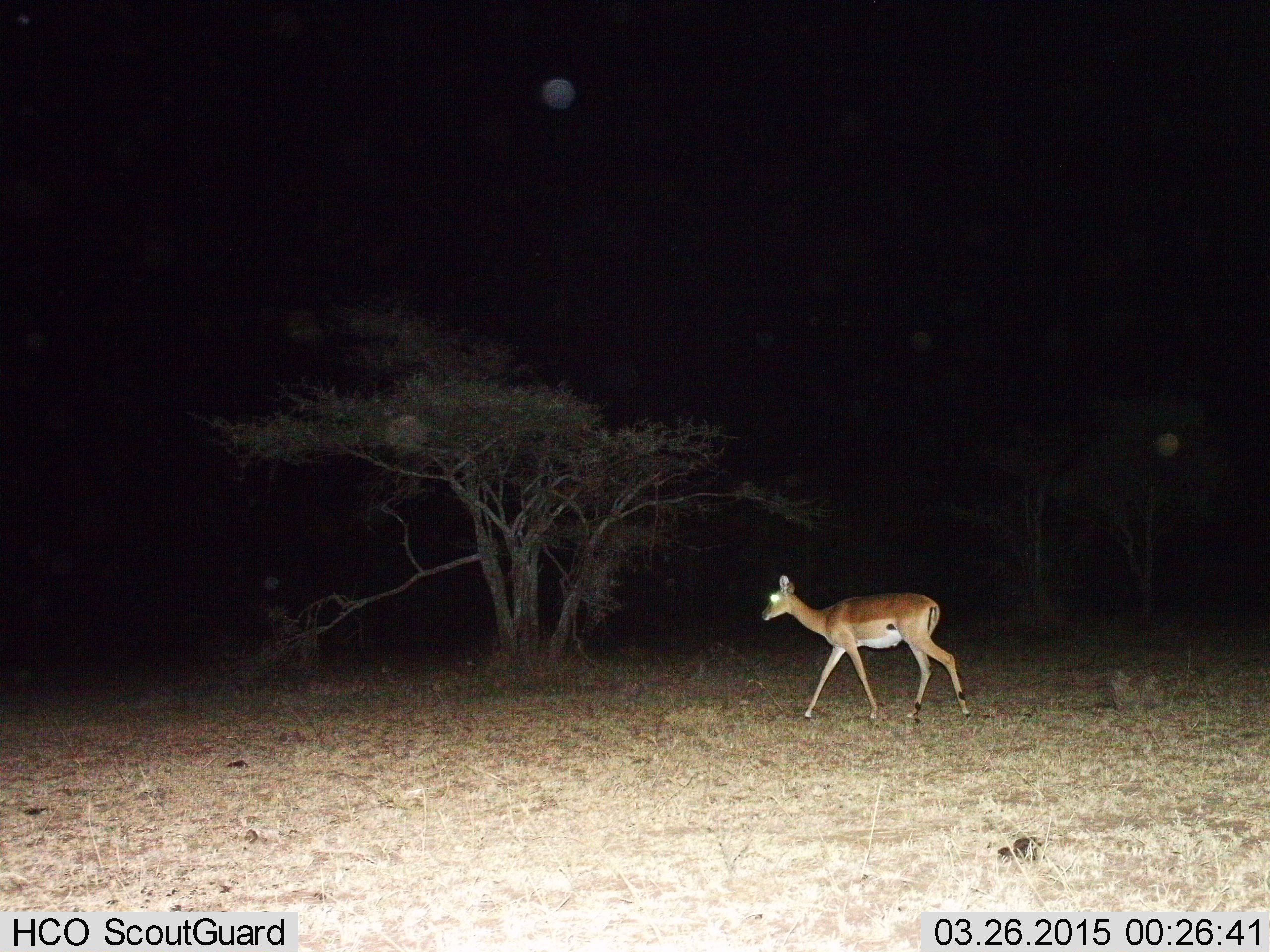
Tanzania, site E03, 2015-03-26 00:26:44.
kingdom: Animalia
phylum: Chordata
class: Mammalia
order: Artiodactyla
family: Bovidae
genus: Aepyceros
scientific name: Aepyceros melampus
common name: impala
Impala (Aepyceros melampus), count 1. Behavior (volunteer vote fractions): standing 10%, resting 0%, moving 100%, interacting 0%. Young present (vote fraction): 0%. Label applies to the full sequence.